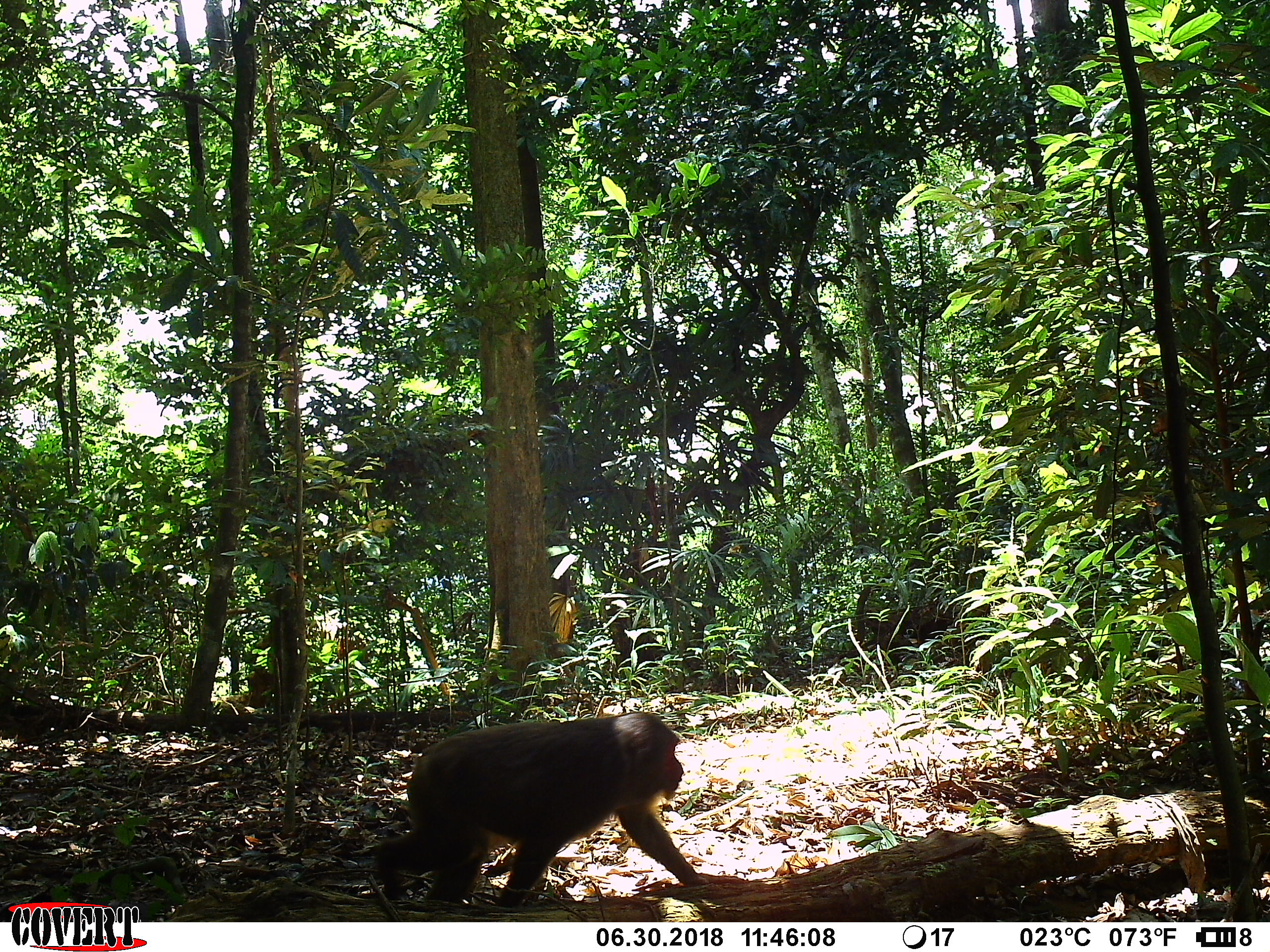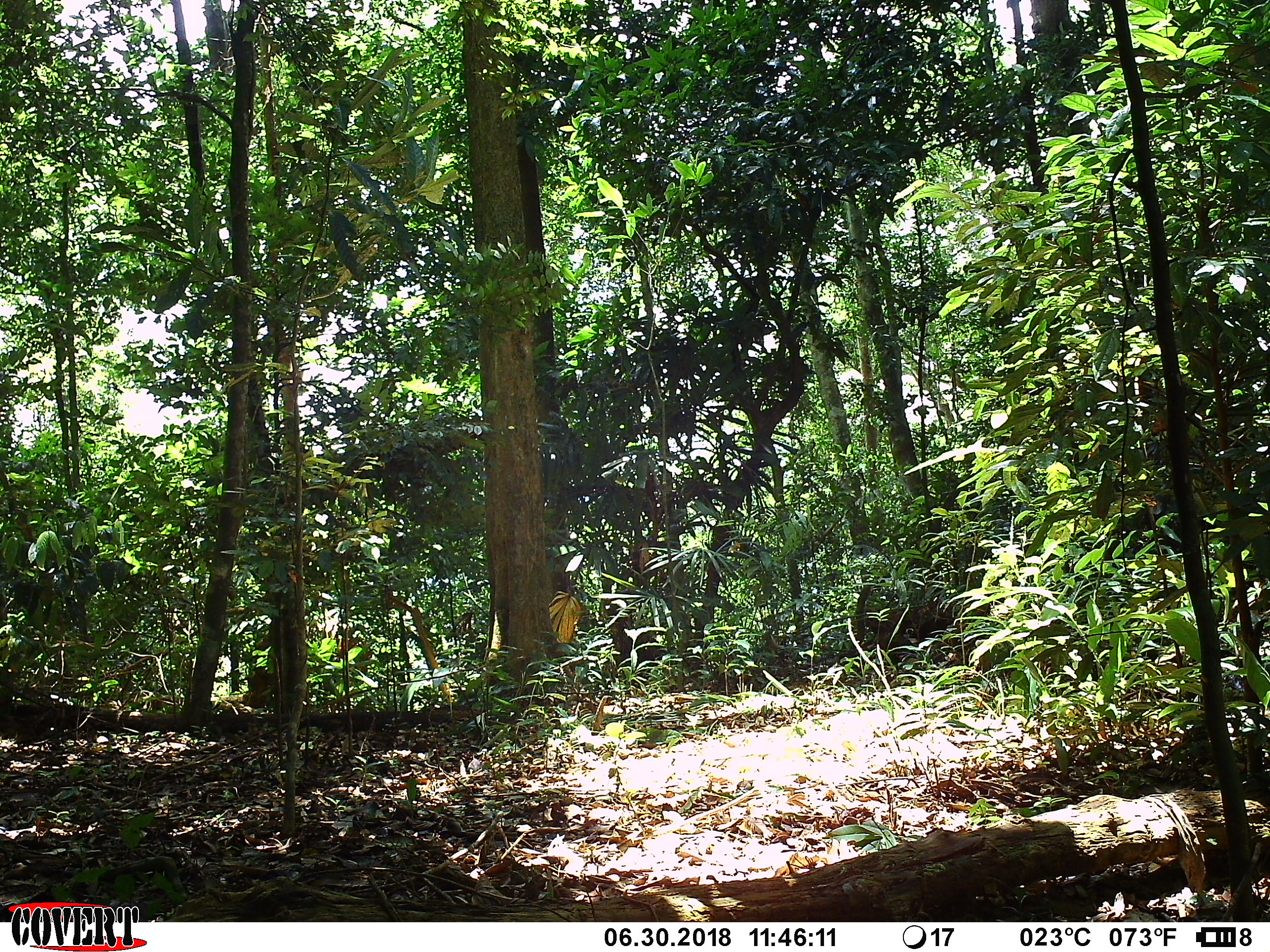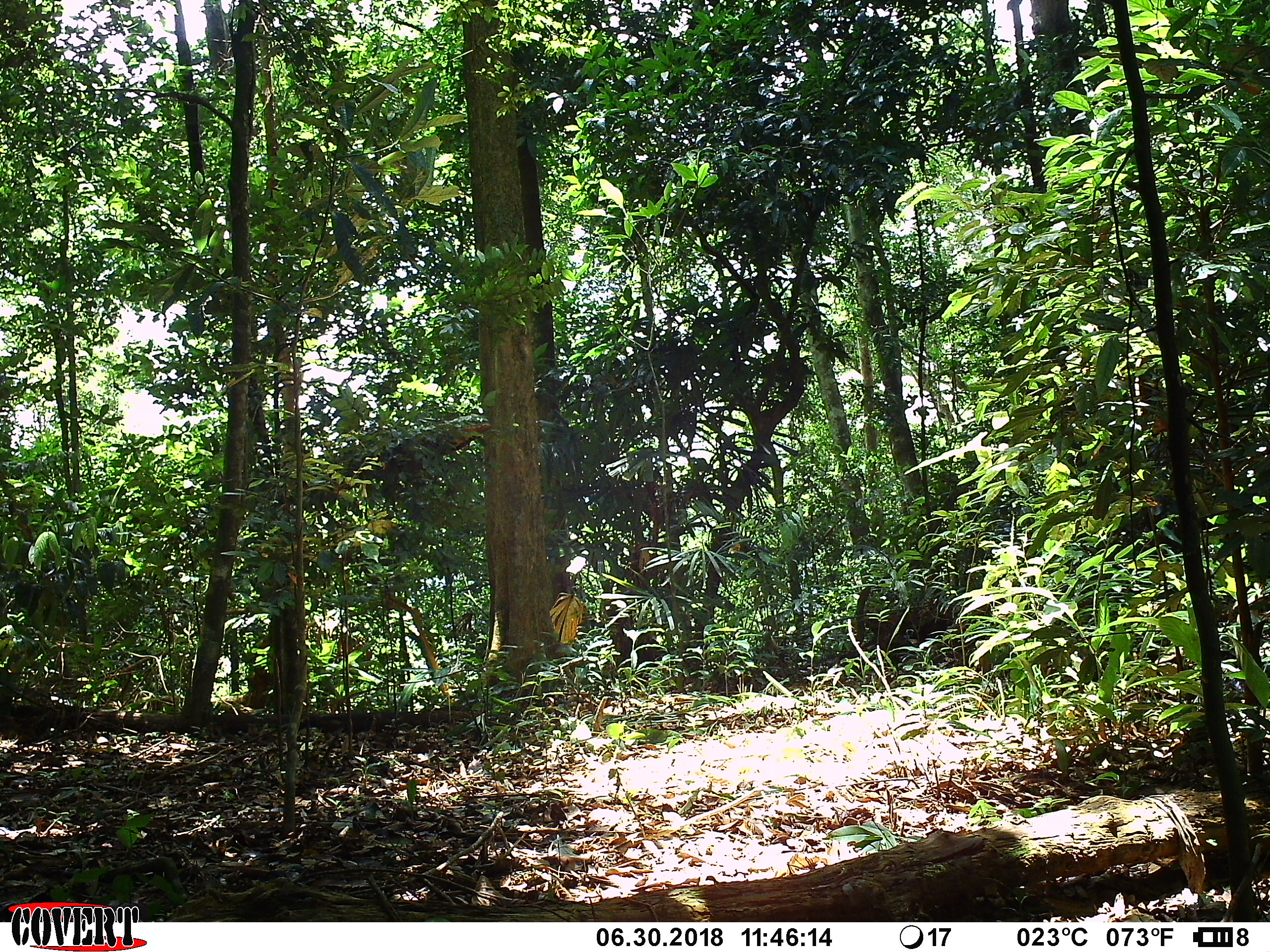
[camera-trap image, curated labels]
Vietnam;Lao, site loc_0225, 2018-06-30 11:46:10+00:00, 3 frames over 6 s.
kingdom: Animalia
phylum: Chordata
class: Mammalia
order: Primates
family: Cercopithecidae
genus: Macaca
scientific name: Macaca arctoides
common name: stump-tailed macaque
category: stump tailed macaque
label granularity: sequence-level